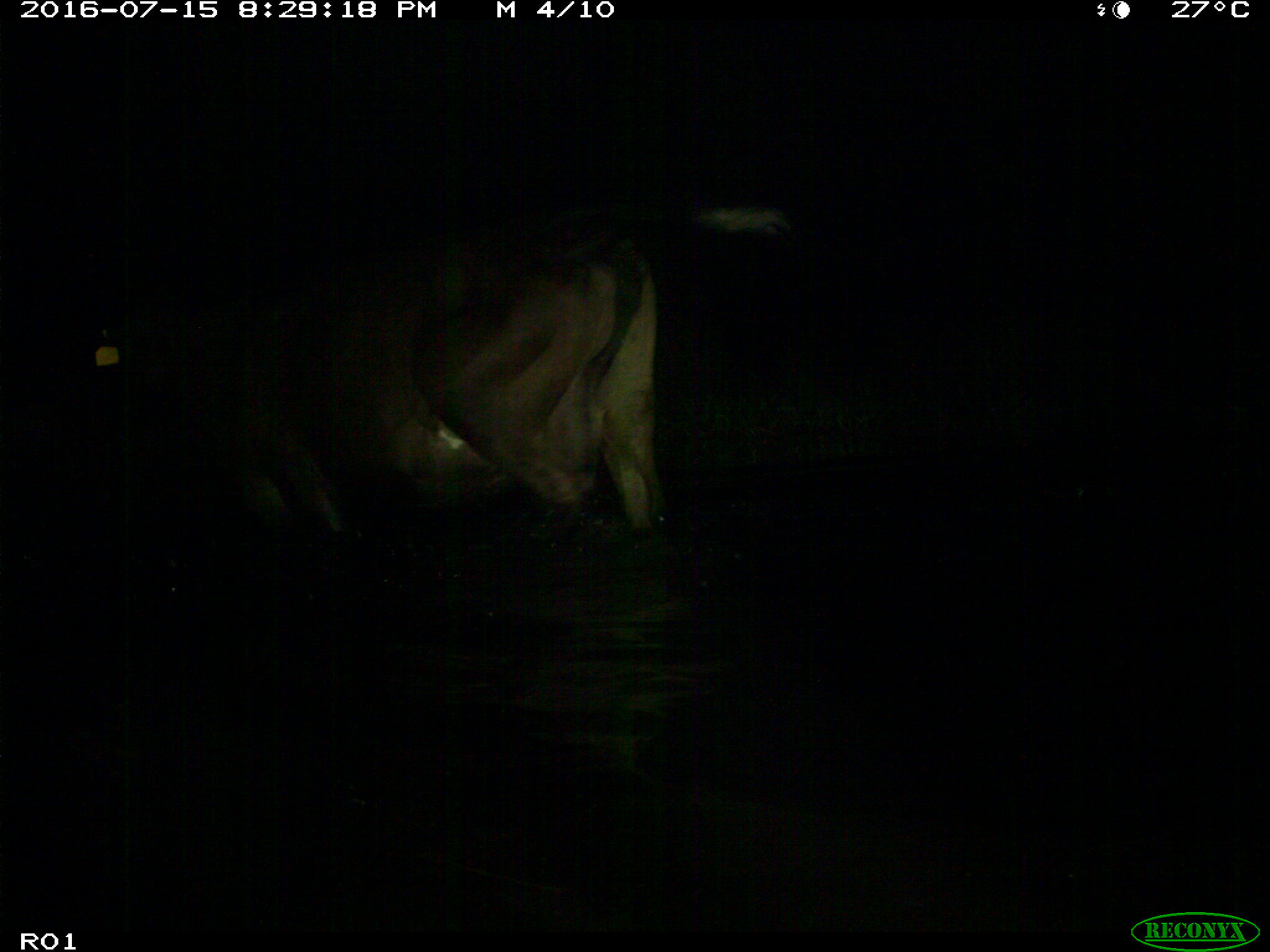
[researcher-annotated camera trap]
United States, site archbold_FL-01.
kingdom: Animalia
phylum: Chordata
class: Mammalia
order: Artiodactyla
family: Bovidae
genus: Bos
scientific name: Bos taurus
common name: domestic cow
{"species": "Bos taurus (domestic cow)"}